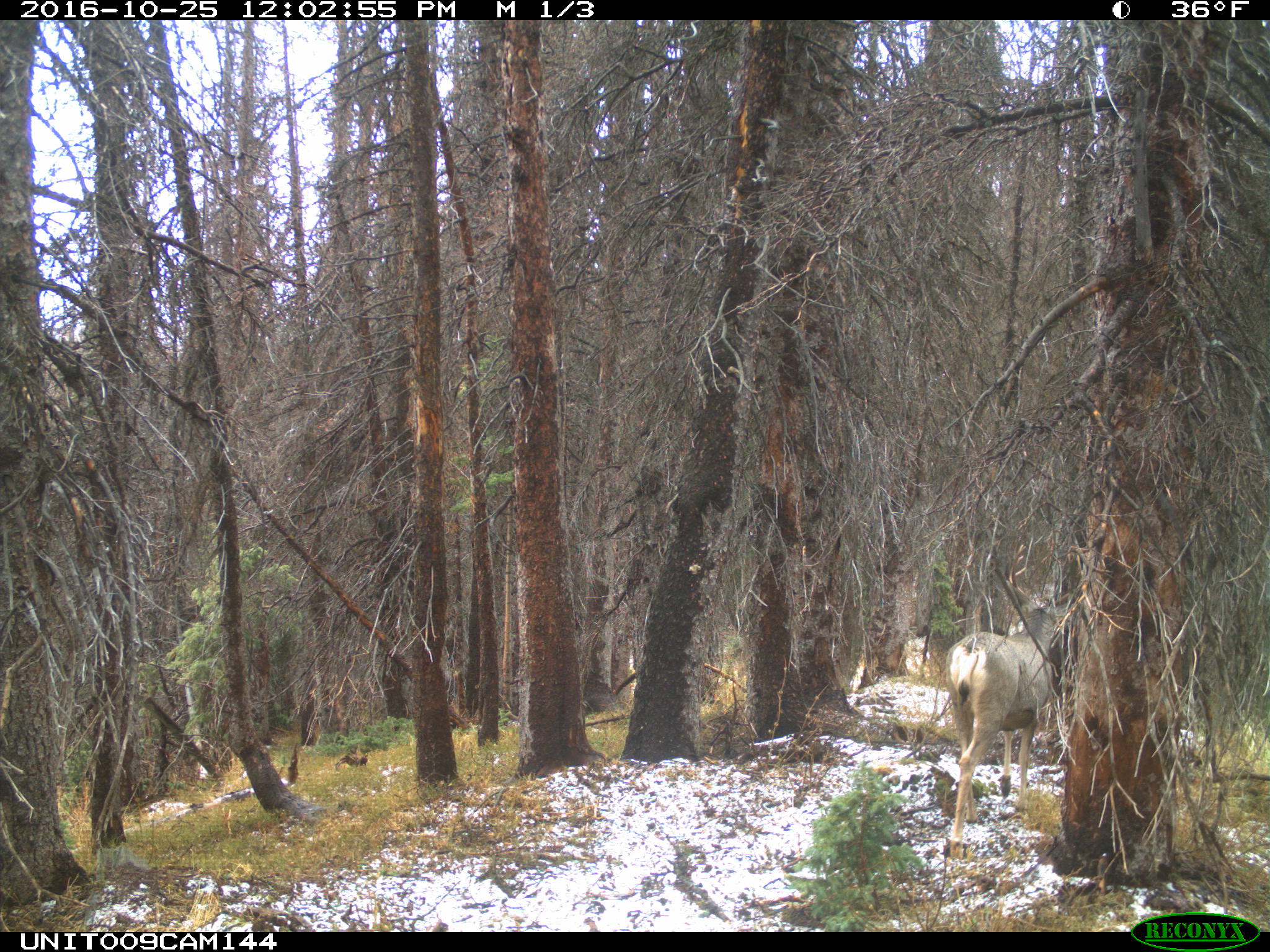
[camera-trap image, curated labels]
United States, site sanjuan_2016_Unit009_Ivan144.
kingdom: Animalia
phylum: Chordata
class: Mammalia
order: Artiodactyla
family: Cervidae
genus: Odocoileus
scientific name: Odocoileus hemionus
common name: mule deer